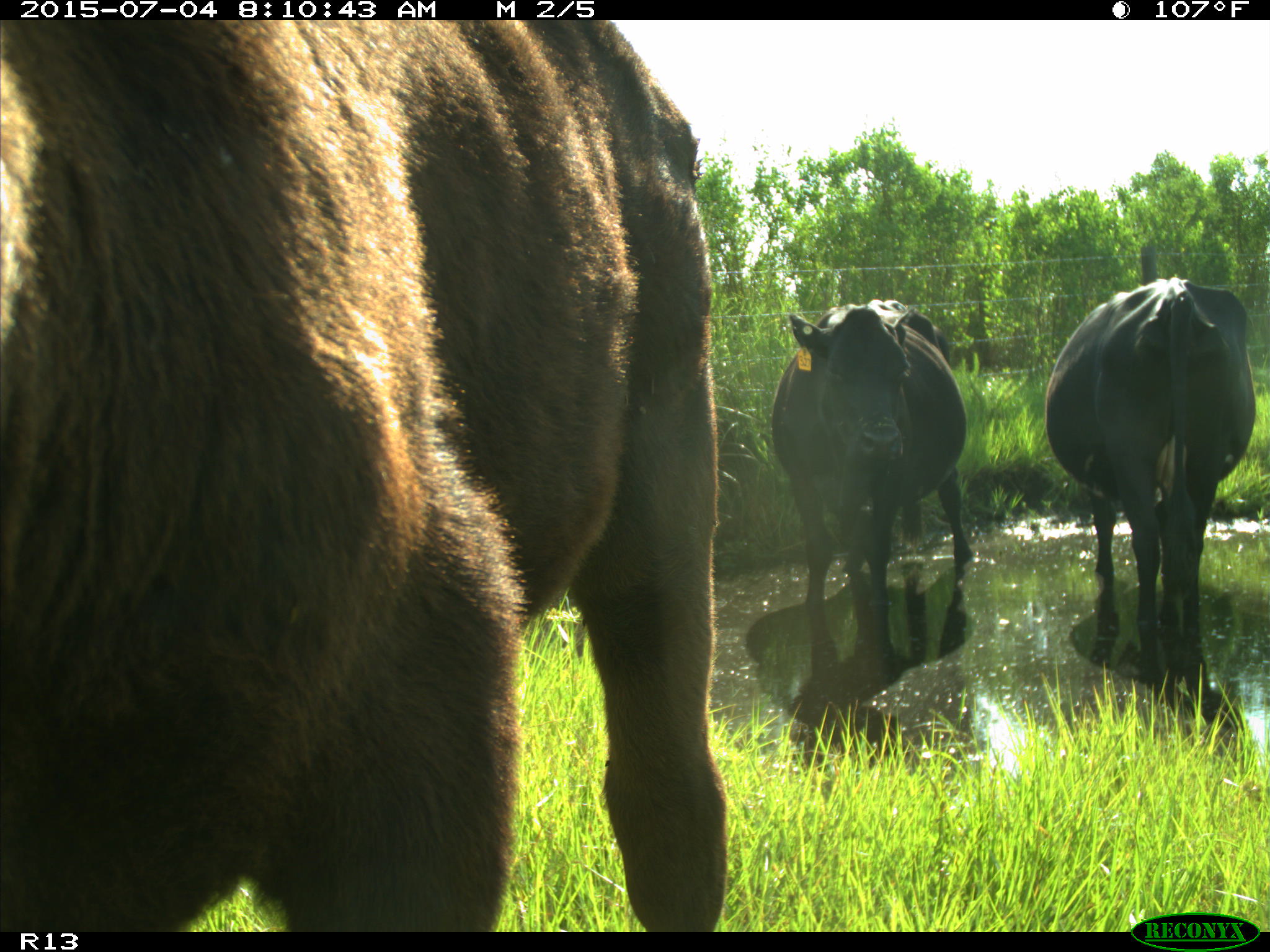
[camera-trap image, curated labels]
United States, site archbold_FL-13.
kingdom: Animalia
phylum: Chordata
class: Mammalia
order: Artiodactyla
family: Bovidae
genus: Bos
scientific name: Bos taurus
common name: domestic cow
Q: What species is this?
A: Bos taurus (domestic cow).